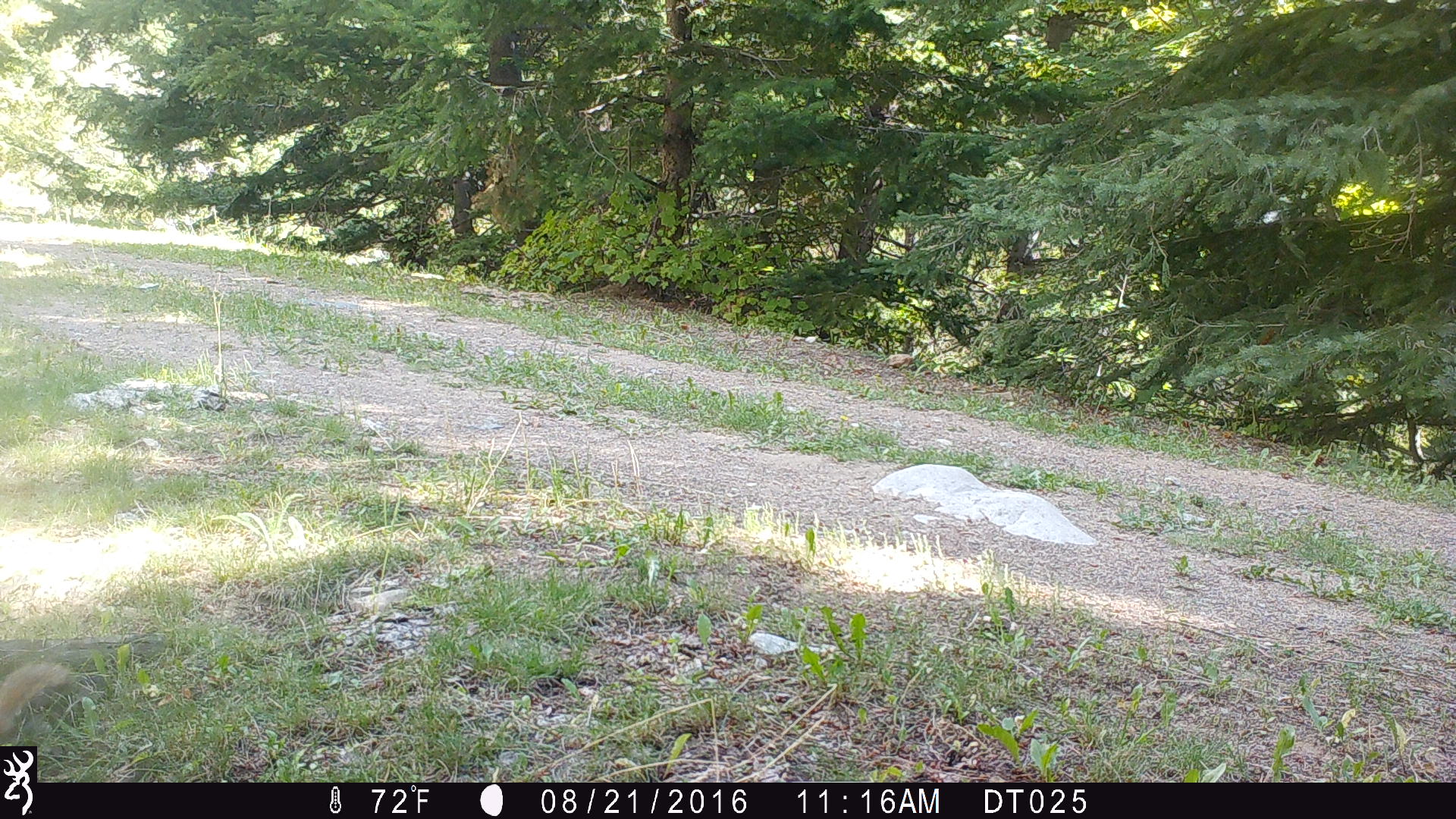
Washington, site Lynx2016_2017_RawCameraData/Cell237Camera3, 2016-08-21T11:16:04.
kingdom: Animalia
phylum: Chordata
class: Mammalia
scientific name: Mammalia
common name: small mammal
Small mammal (Mammalia). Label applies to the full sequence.